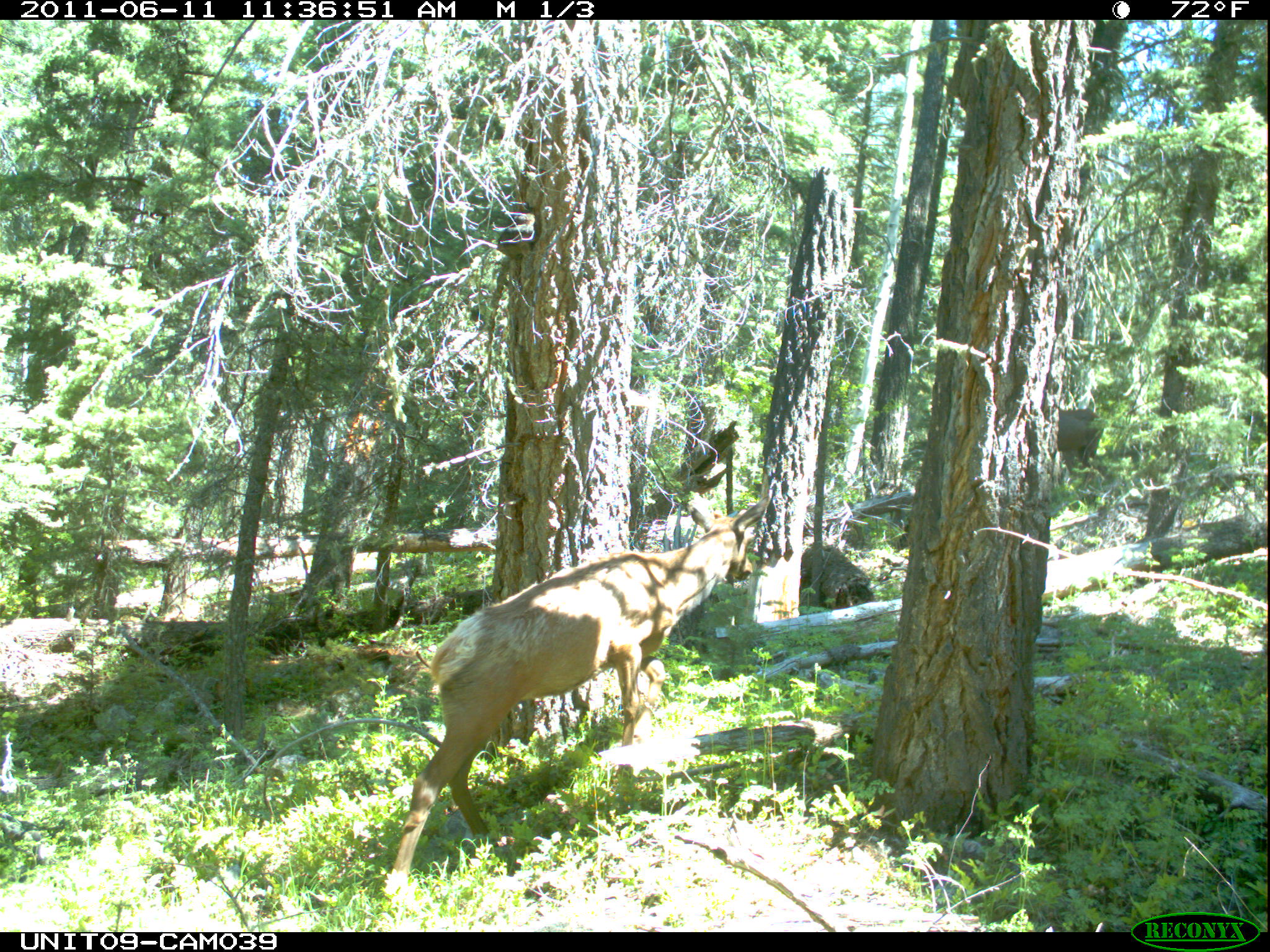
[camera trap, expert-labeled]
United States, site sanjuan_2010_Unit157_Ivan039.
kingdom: Animalia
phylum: Chordata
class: Mammalia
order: Artiodactyla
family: Cervidae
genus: Cervus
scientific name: Cervus elaphus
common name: red deer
Cervus elaphus (red deer).